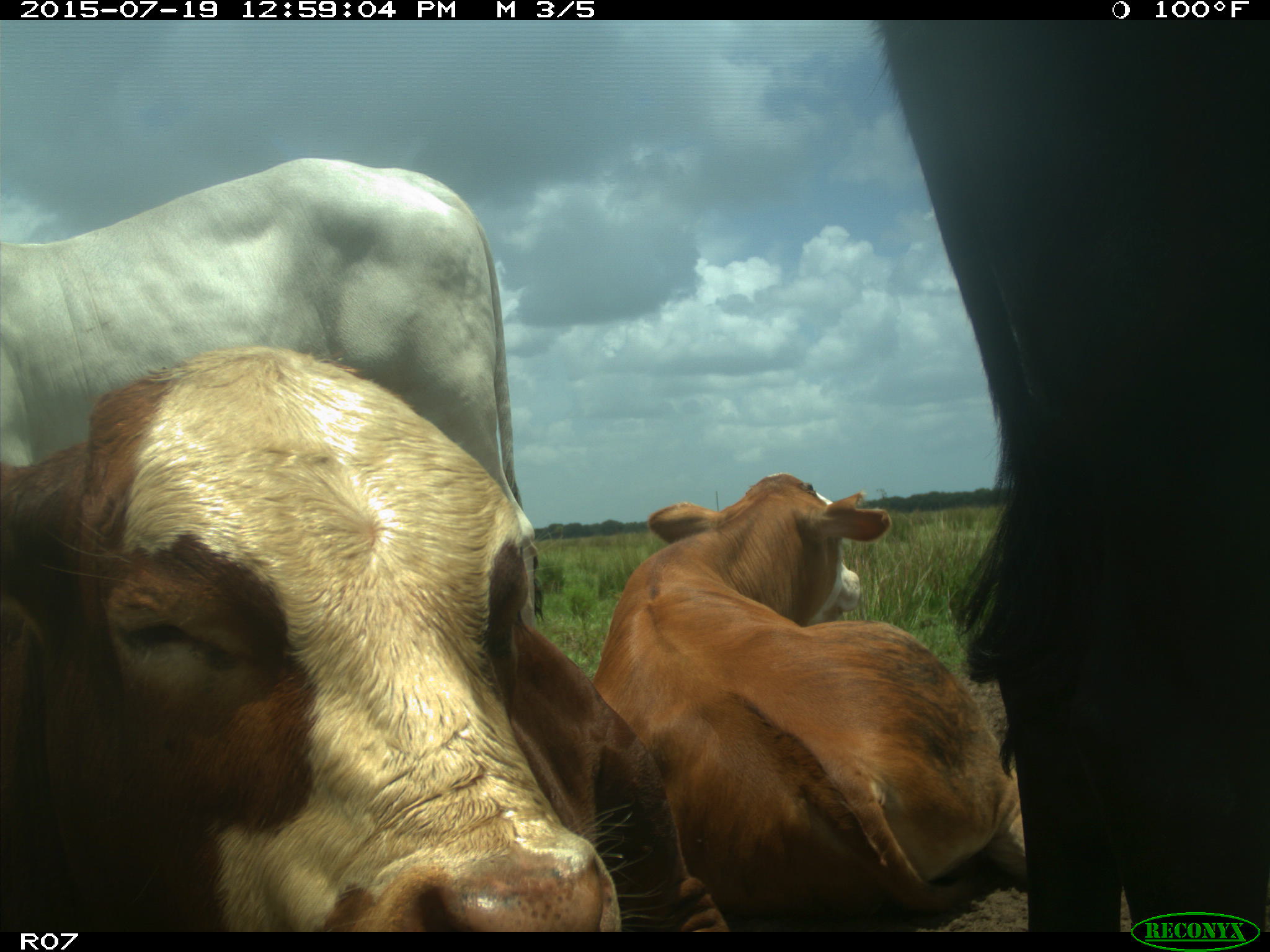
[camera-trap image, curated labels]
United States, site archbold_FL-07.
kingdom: Animalia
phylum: Chordata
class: Mammalia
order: Artiodactyla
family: Bovidae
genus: Bos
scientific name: Bos taurus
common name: domestic cow